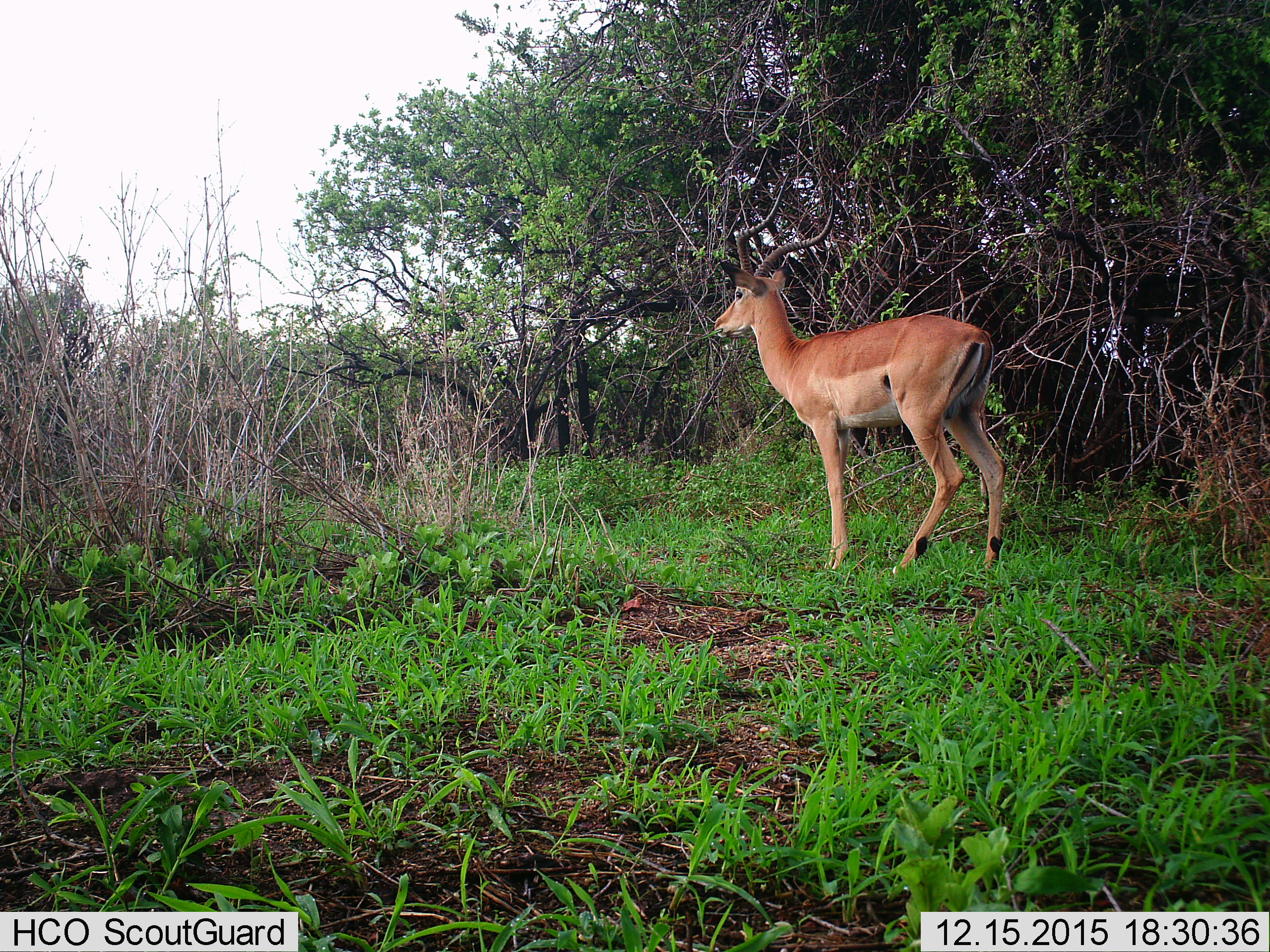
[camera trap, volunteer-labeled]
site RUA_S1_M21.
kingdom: Animalia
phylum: Chordata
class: Mammalia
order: Artiodactyla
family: Bovidae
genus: Aepyceros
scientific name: Aepyceros melampus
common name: impala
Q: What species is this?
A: Impala (Aepyceros melampus).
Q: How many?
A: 1.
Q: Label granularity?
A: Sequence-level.